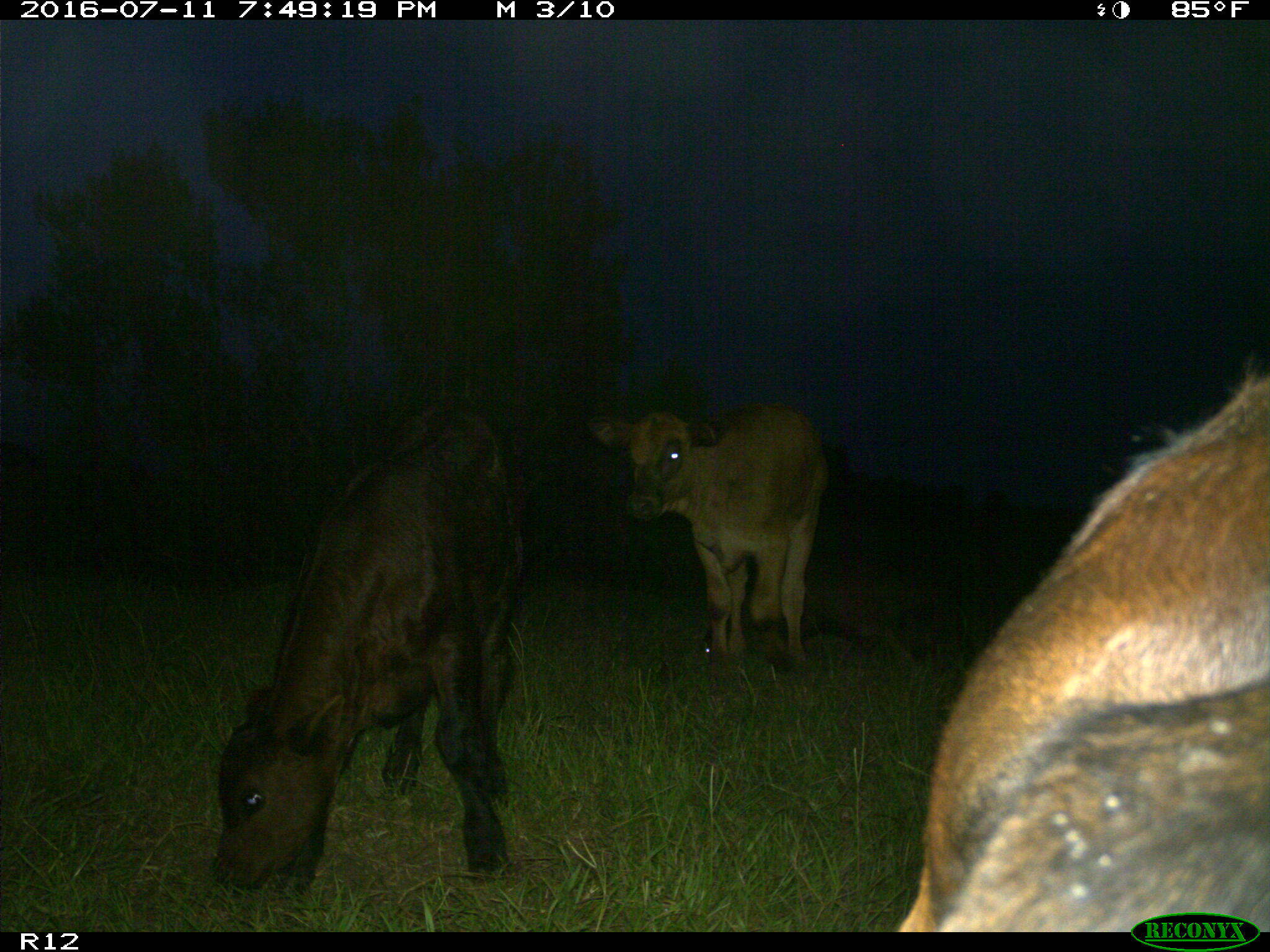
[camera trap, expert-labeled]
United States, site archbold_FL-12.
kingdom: Animalia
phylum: Chordata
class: Mammalia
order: Artiodactyla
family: Bovidae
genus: Bos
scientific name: Bos taurus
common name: domestic cow